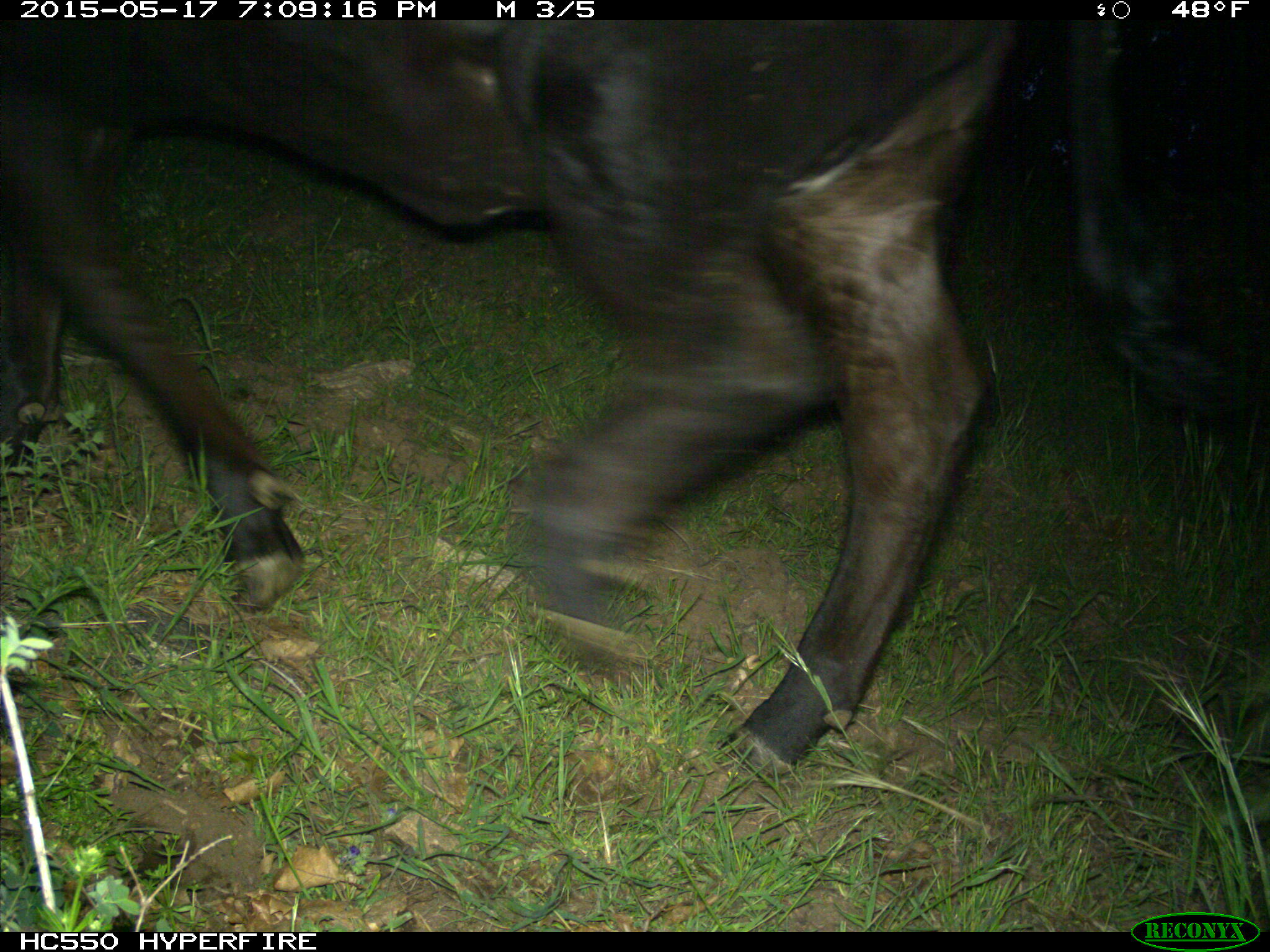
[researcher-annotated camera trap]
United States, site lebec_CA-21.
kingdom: Animalia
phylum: Chordata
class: Mammalia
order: Artiodactyla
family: Bovidae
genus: Bos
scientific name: Bos taurus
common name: domestic cow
Bos taurus (domestic cow).